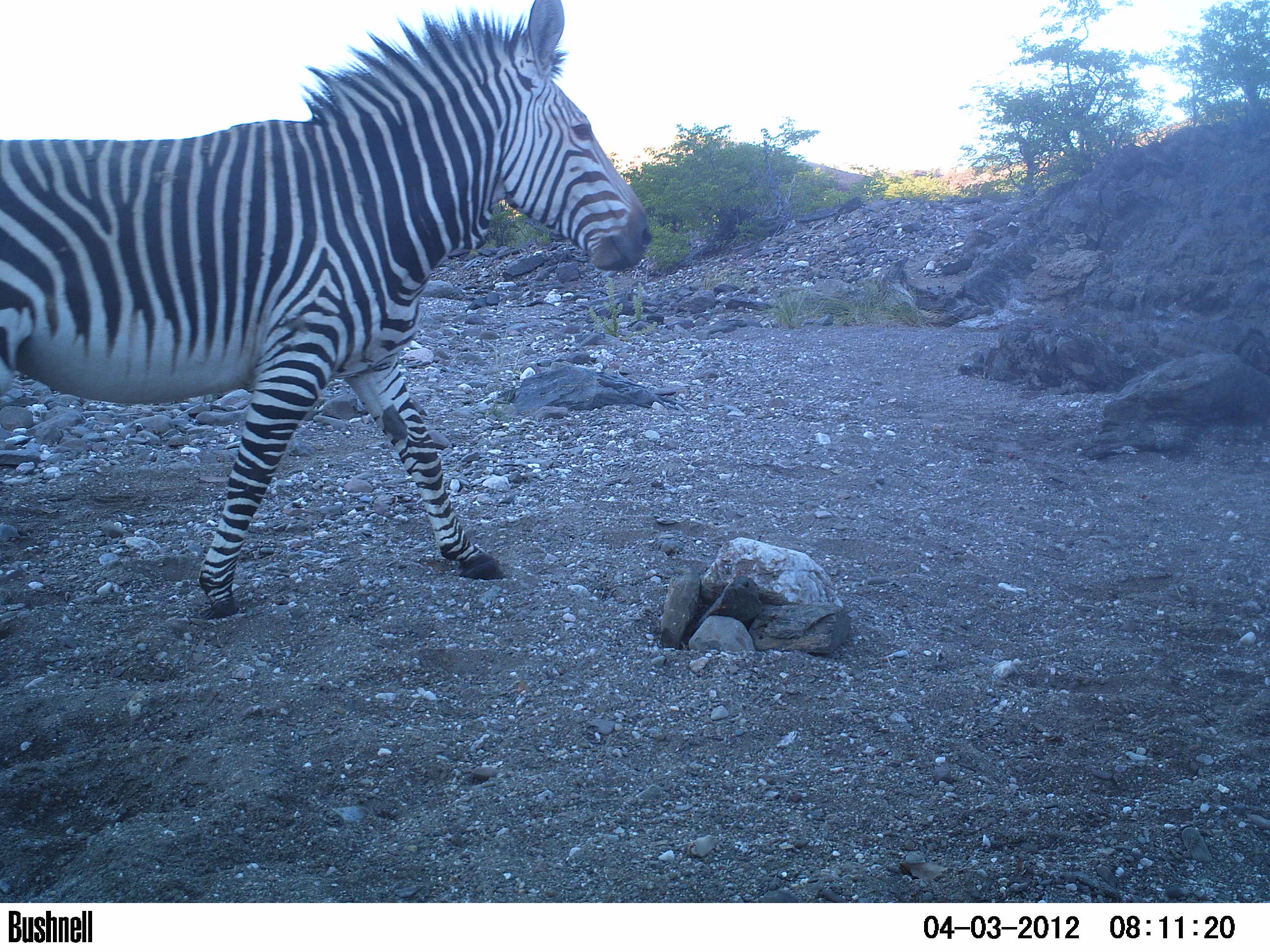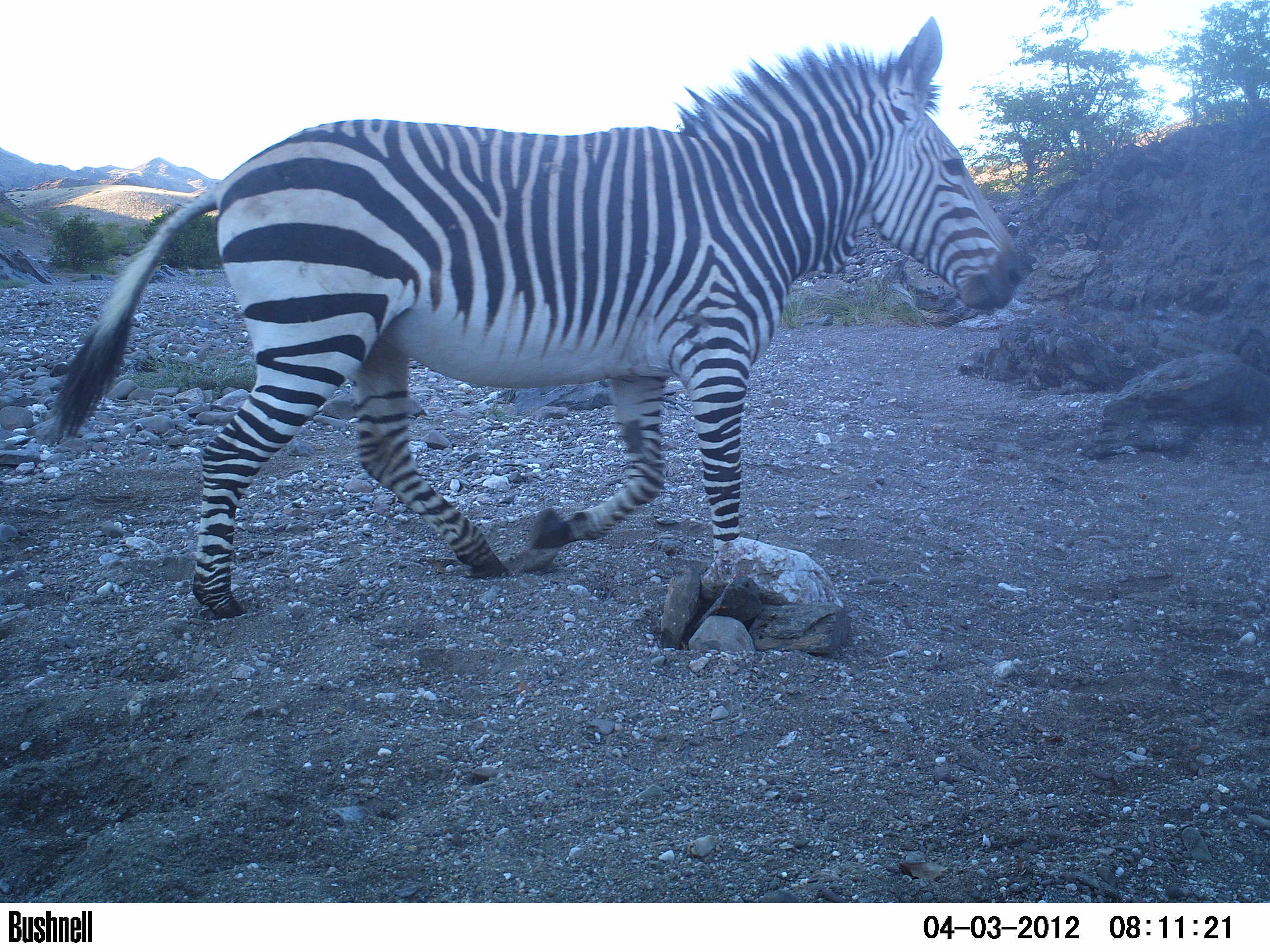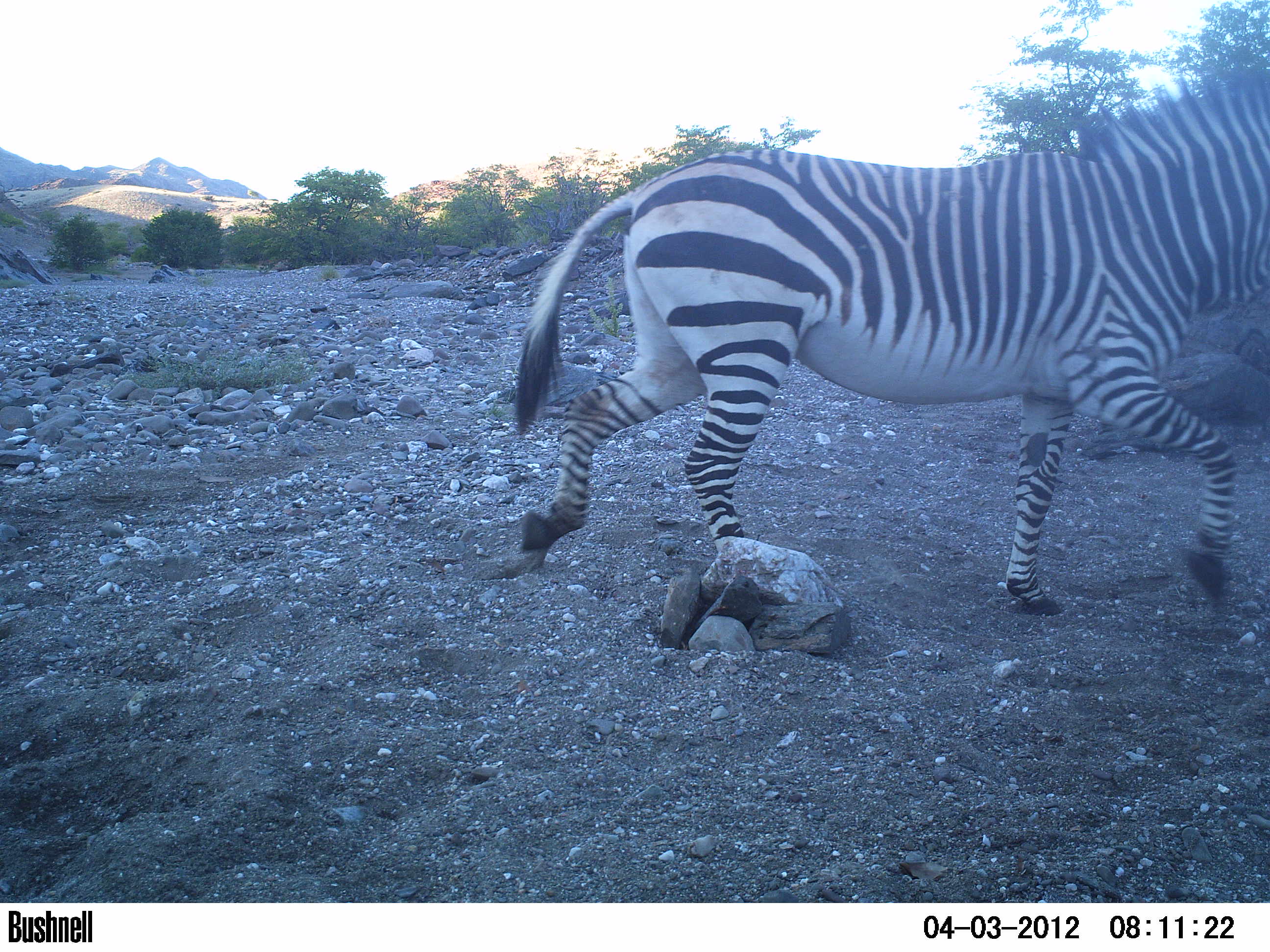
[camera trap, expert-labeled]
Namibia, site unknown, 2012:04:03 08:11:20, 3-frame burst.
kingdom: Animalia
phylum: Chordata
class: Mammalia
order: Perissodactyla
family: Equidae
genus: Equus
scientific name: Equus zebra hartmannae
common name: hartmann's mountain zebra